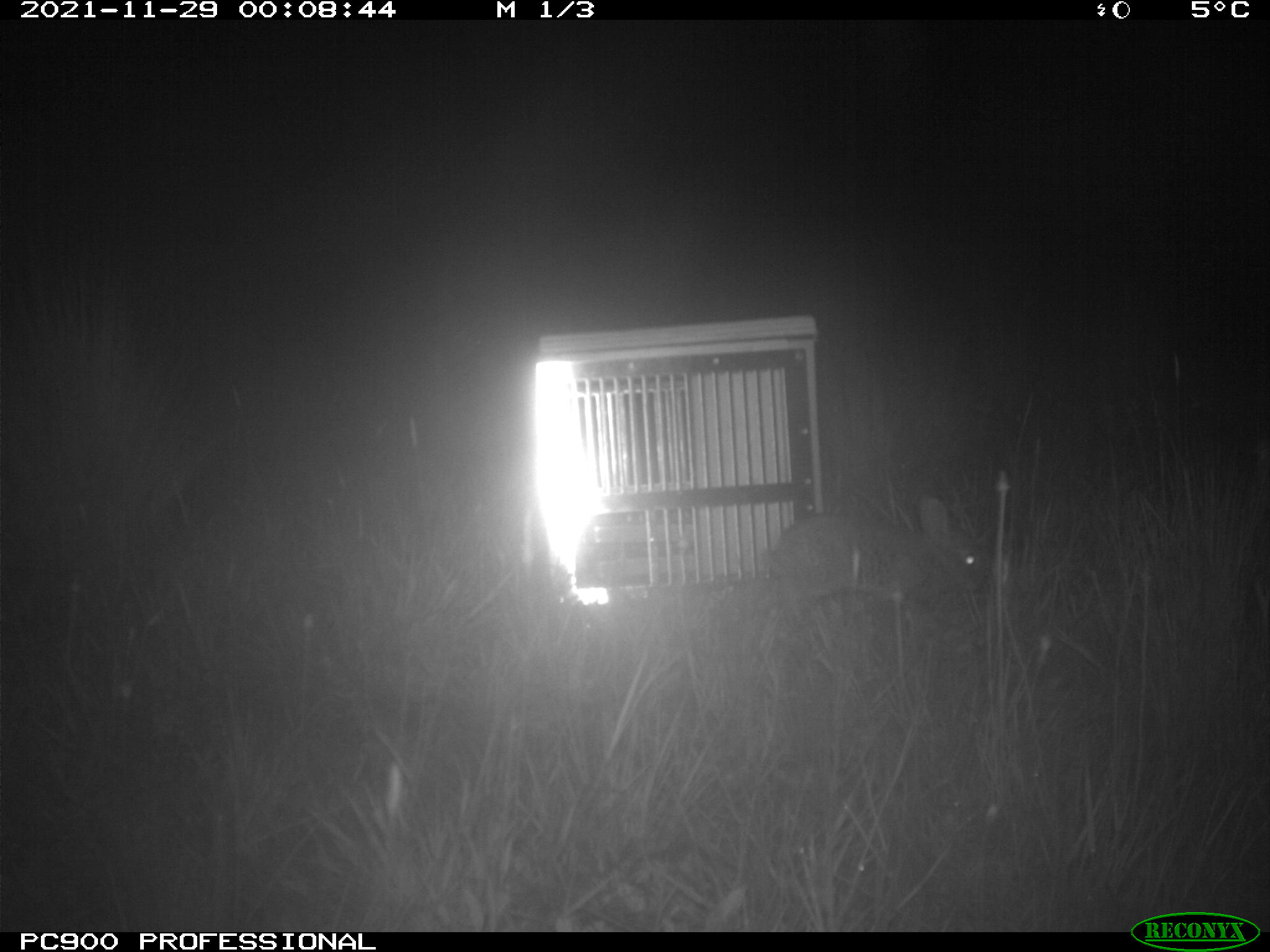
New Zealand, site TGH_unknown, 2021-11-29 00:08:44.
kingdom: Animalia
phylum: Chordata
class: Mammalia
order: Lagomorpha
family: Leporidae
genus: Oryctolagus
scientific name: Oryctolagus cuniculus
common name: european rabbit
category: rabbit